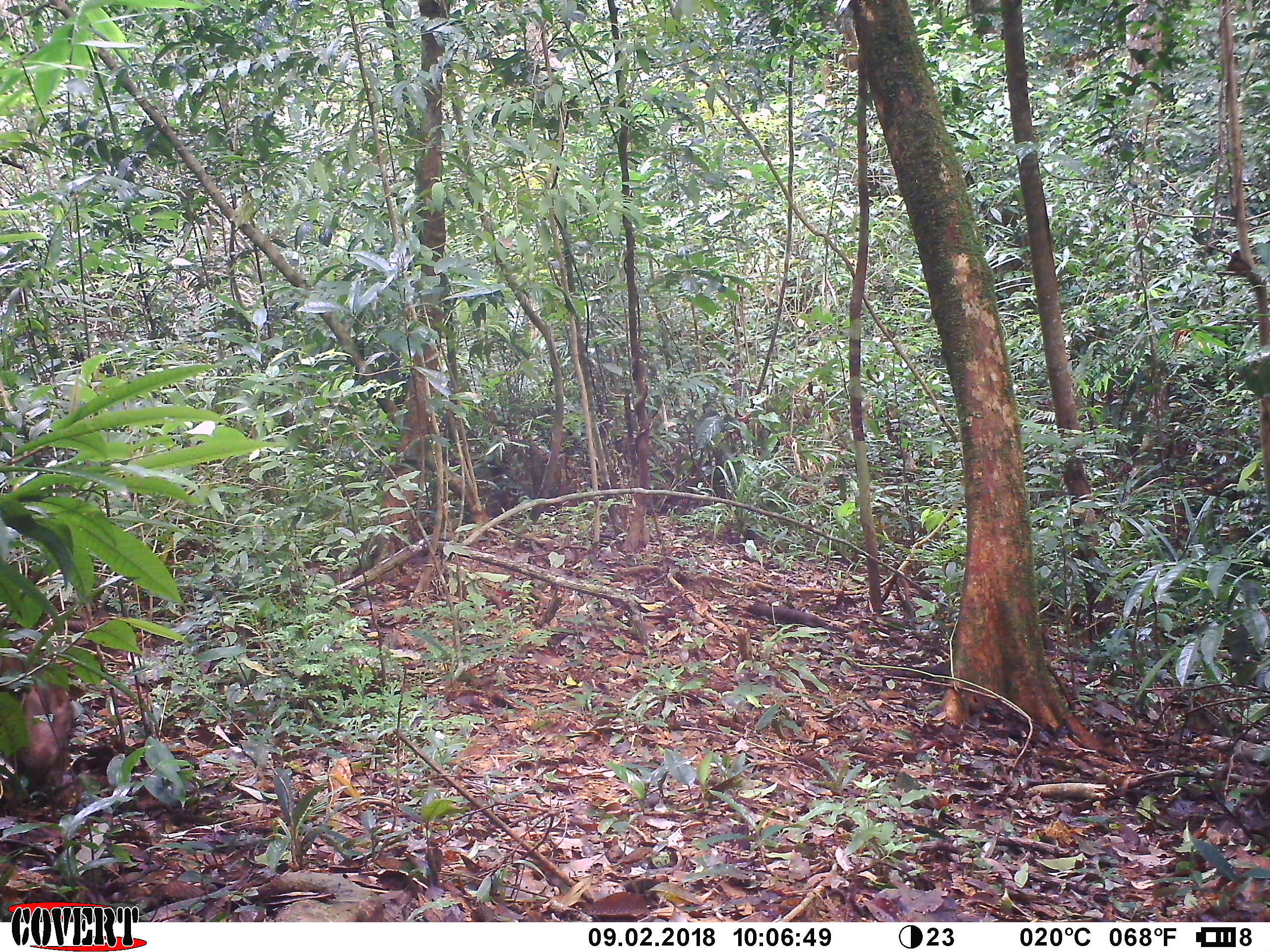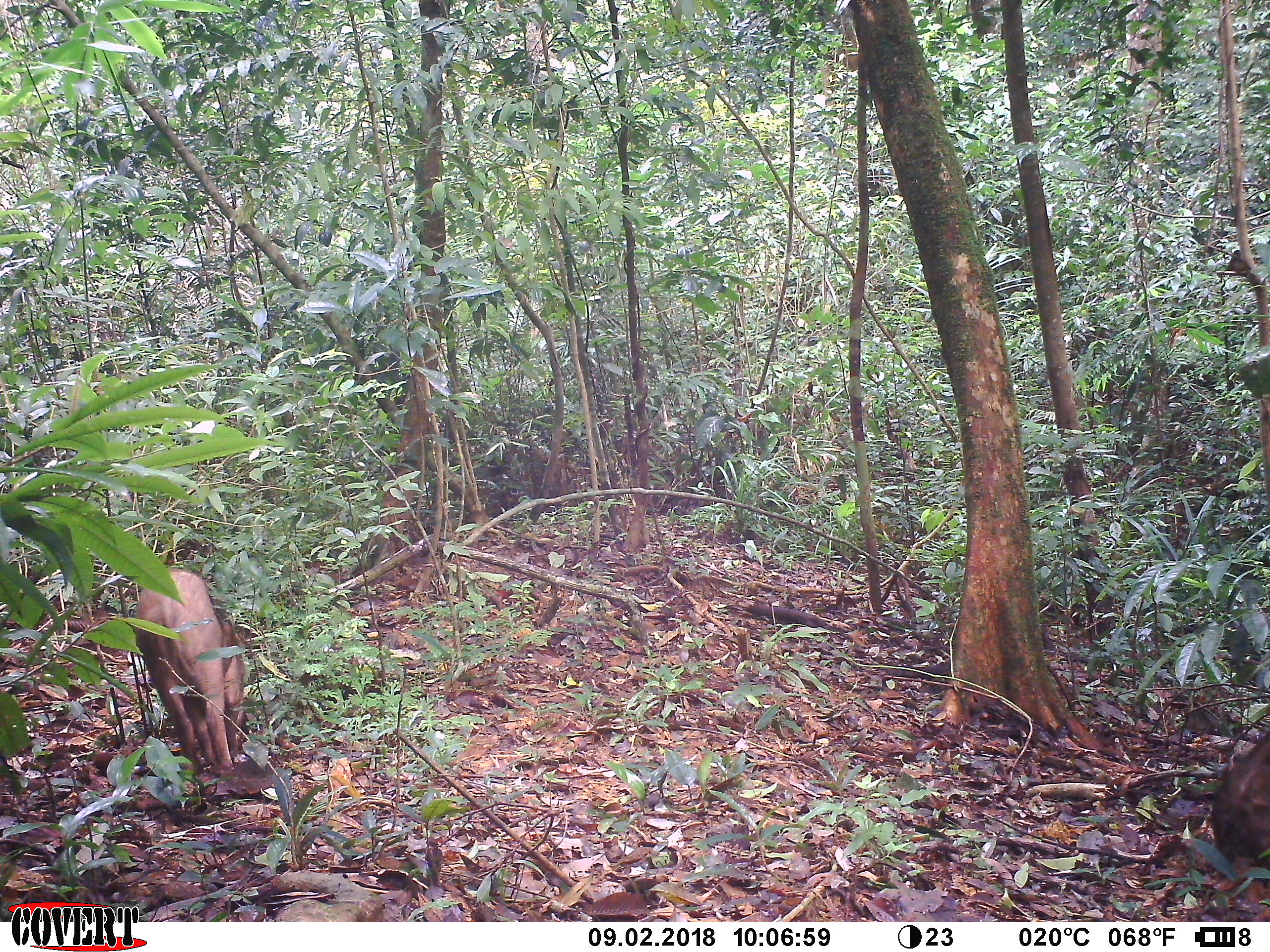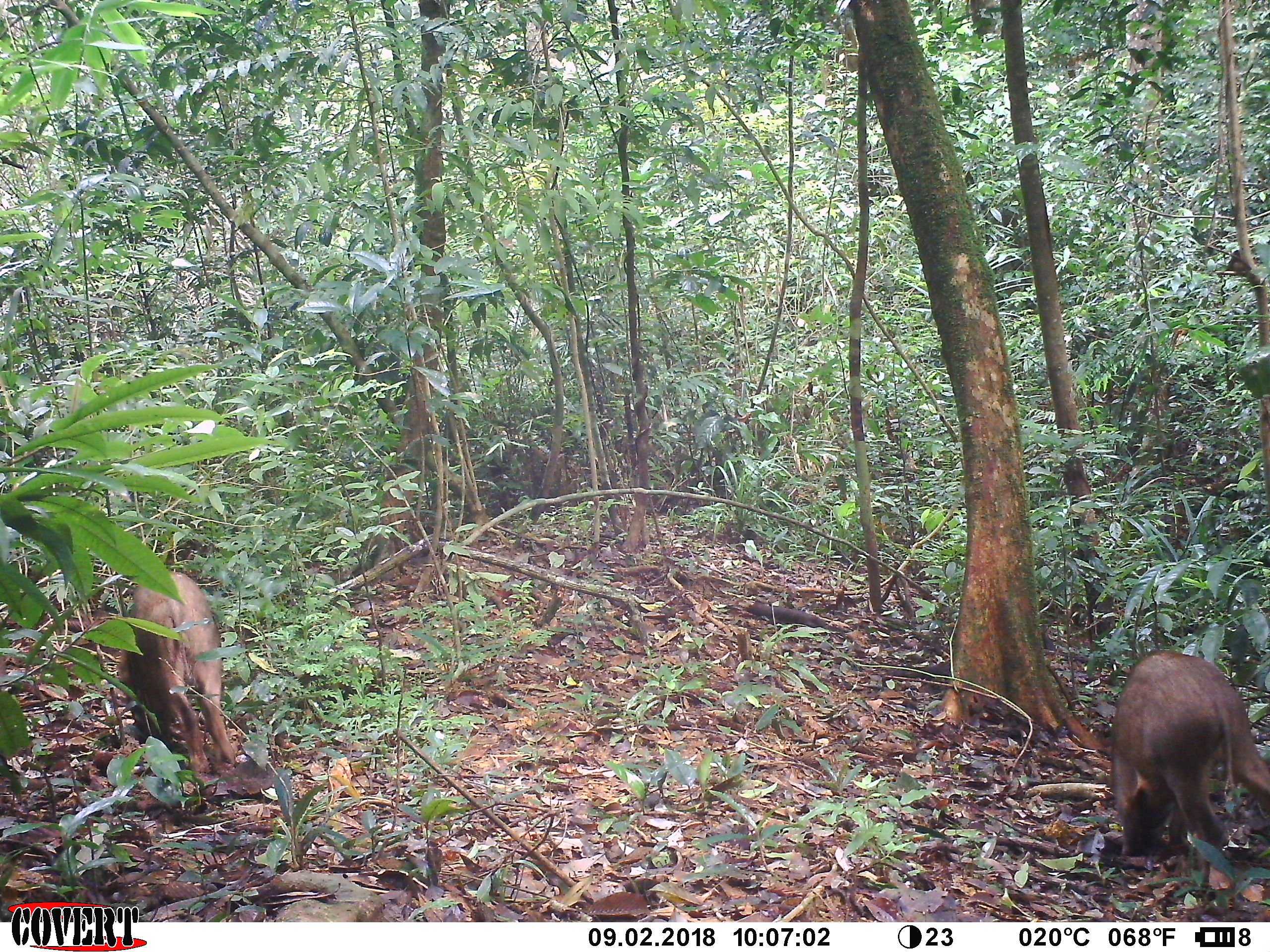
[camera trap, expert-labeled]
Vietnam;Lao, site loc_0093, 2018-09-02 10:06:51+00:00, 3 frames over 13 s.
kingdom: Animalia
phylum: Chordata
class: Mammalia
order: Artiodactyla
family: Suidae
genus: Sus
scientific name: Sus scrofa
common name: eurasian wild pig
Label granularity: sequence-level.